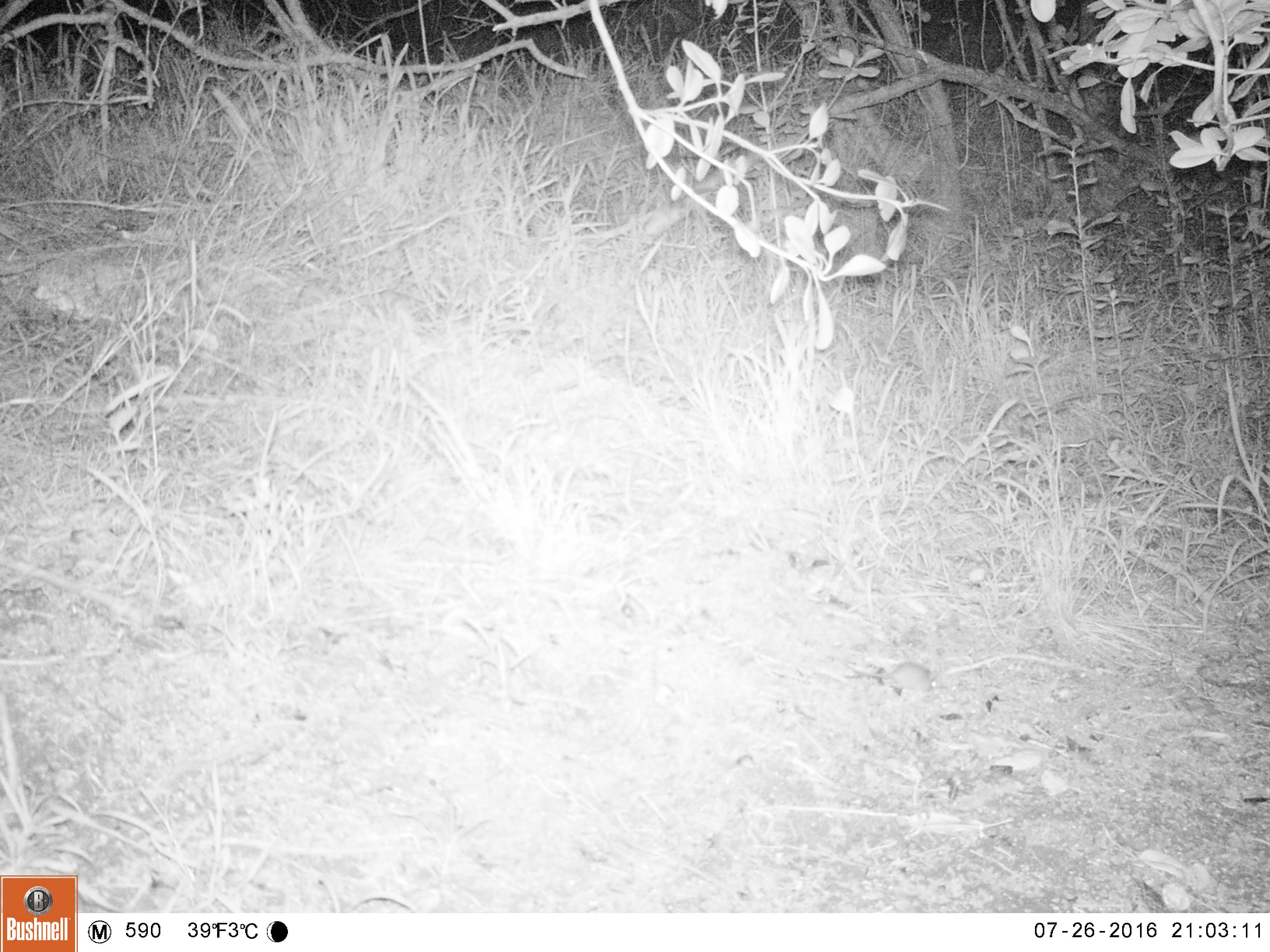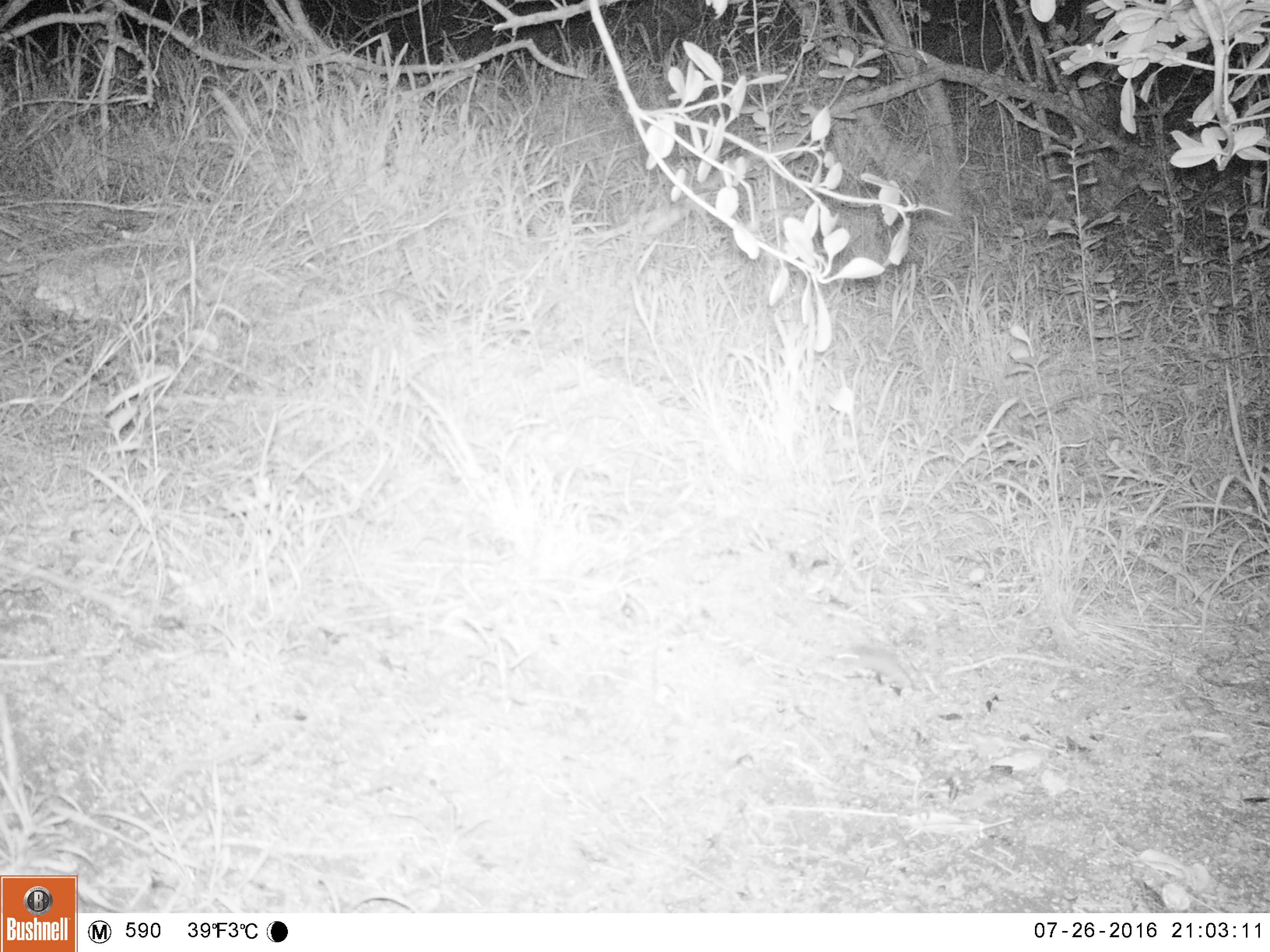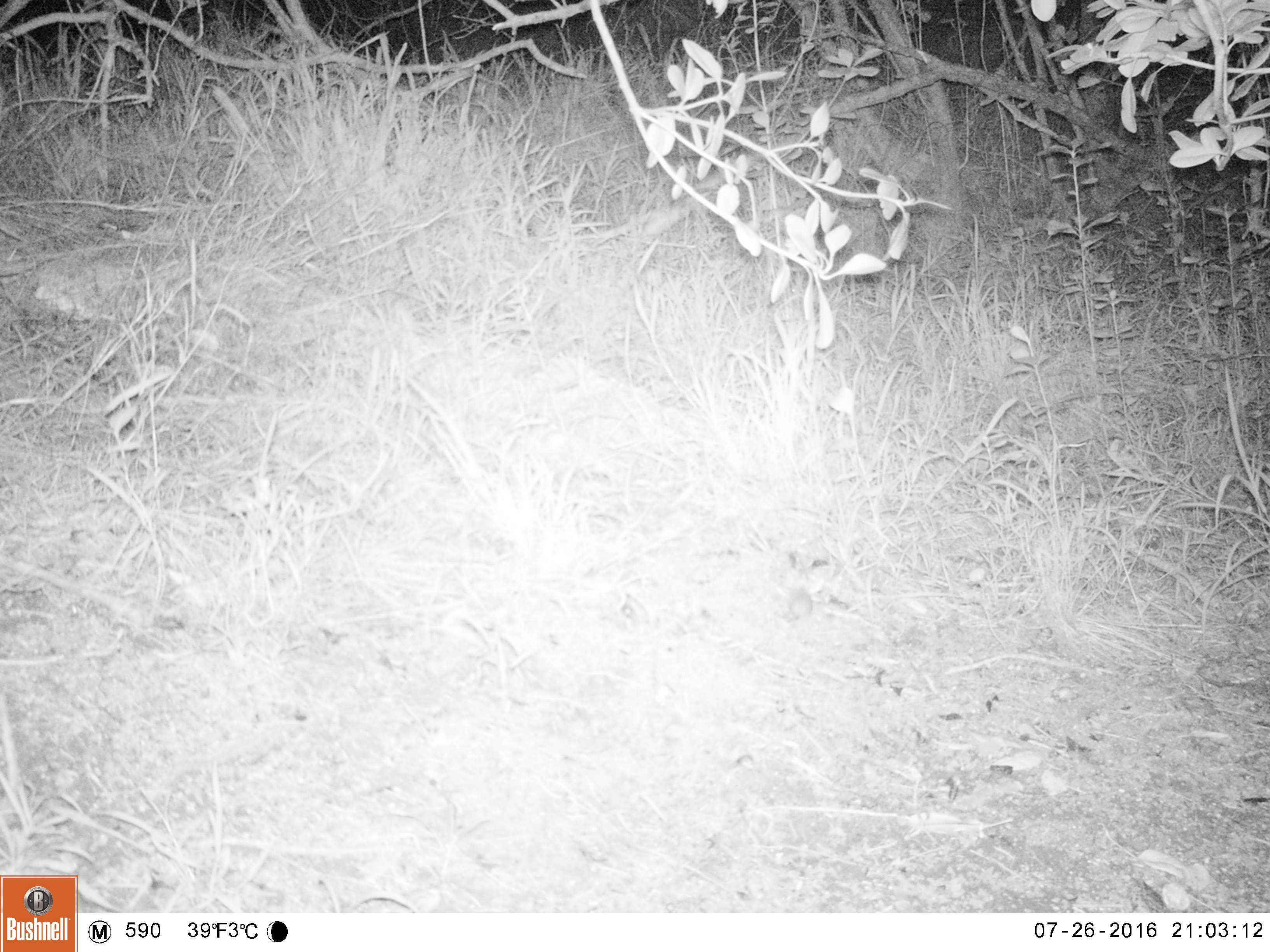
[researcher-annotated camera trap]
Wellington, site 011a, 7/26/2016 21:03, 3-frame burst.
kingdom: Animalia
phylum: Chordata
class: Mammalia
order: Rodentia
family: Muridae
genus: Mus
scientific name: Mus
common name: mouse